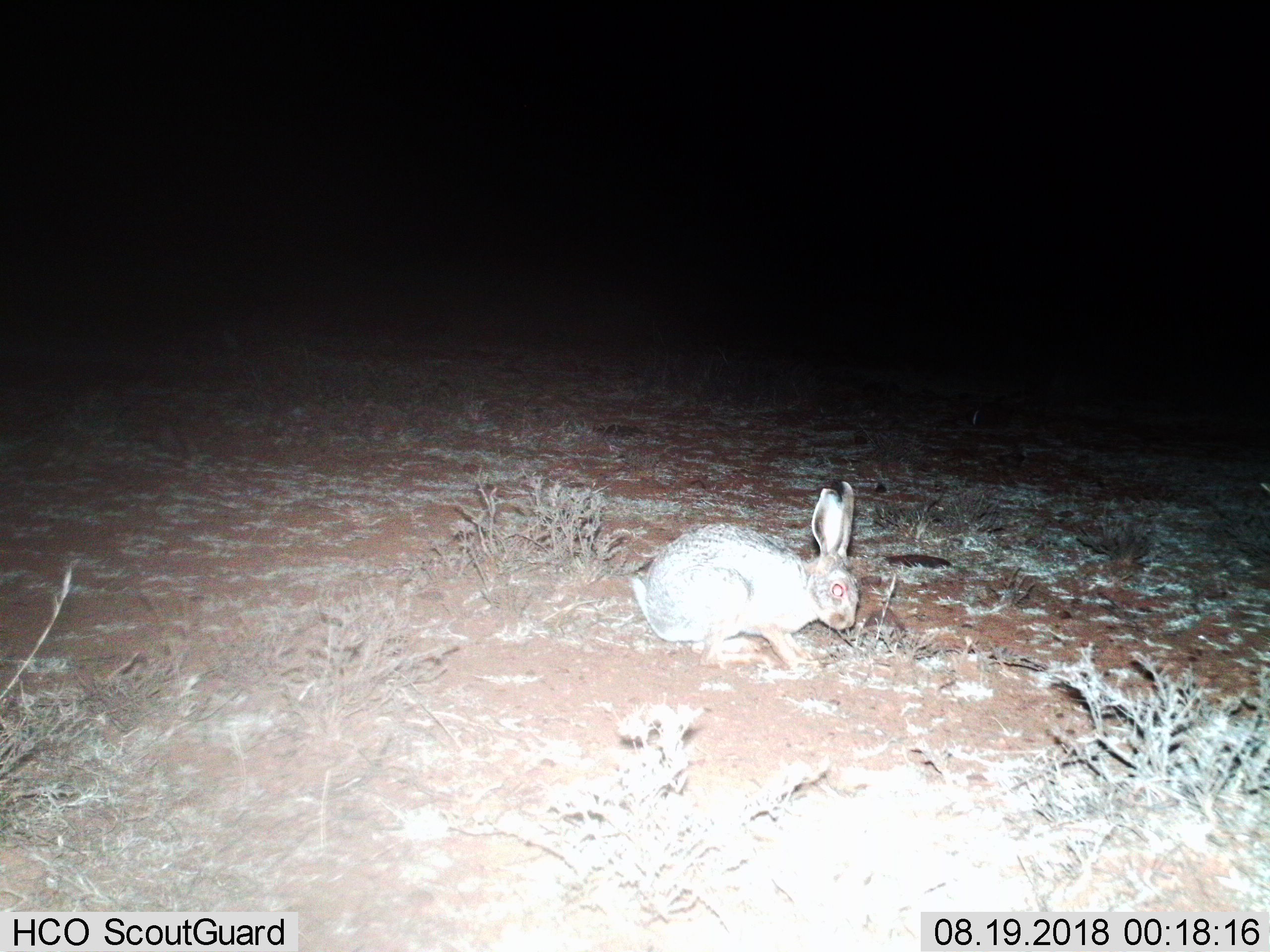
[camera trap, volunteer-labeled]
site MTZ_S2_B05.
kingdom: Animalia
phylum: Chordata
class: Mammalia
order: Lagomorpha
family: Leporidae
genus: Lepus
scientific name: Lepus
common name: hare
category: hareunknown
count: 1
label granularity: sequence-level